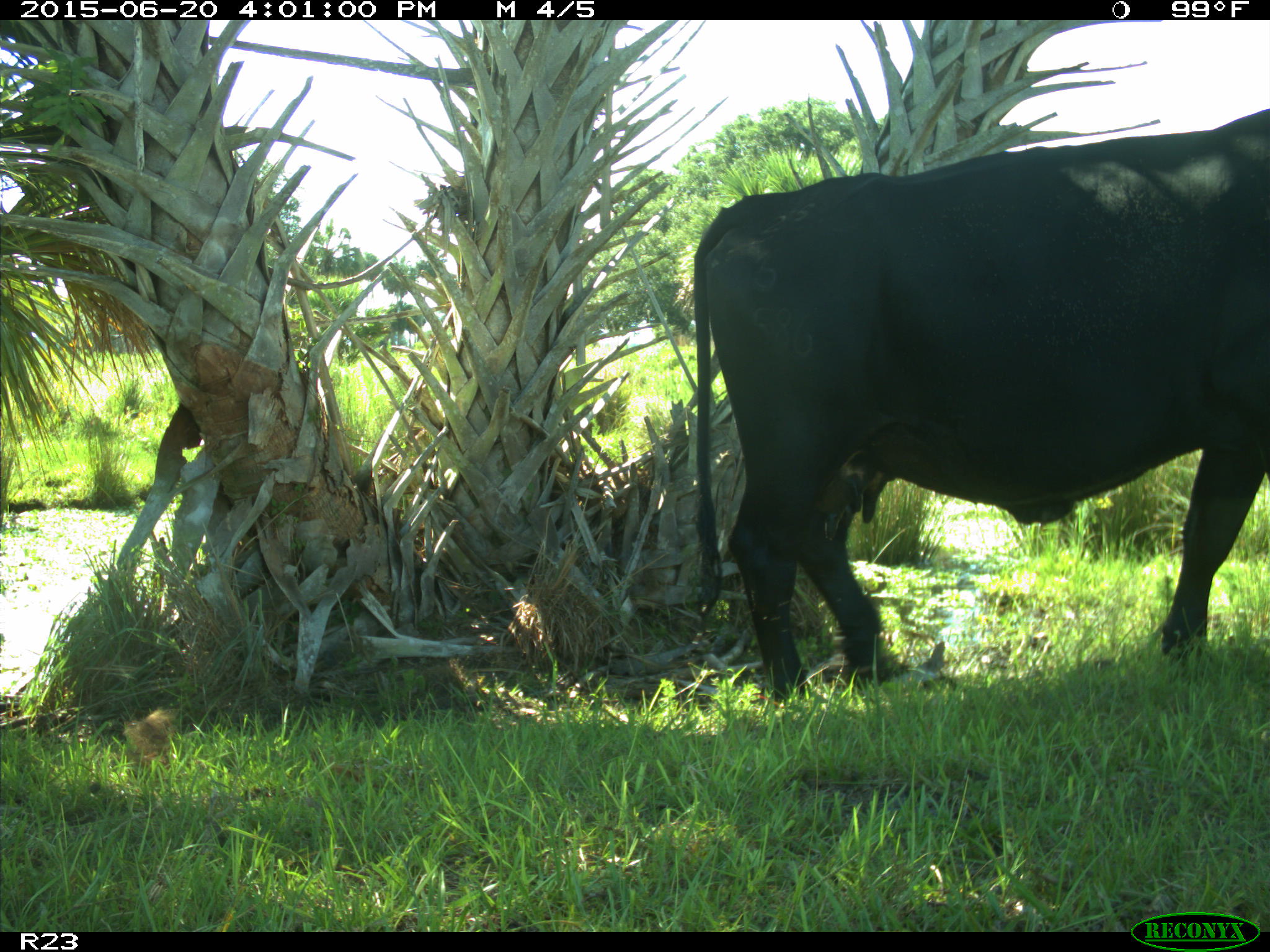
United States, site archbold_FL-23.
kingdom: Animalia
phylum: Chordata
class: Mammalia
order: Artiodactyla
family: Bovidae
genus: Bos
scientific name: Bos taurus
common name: domestic cow